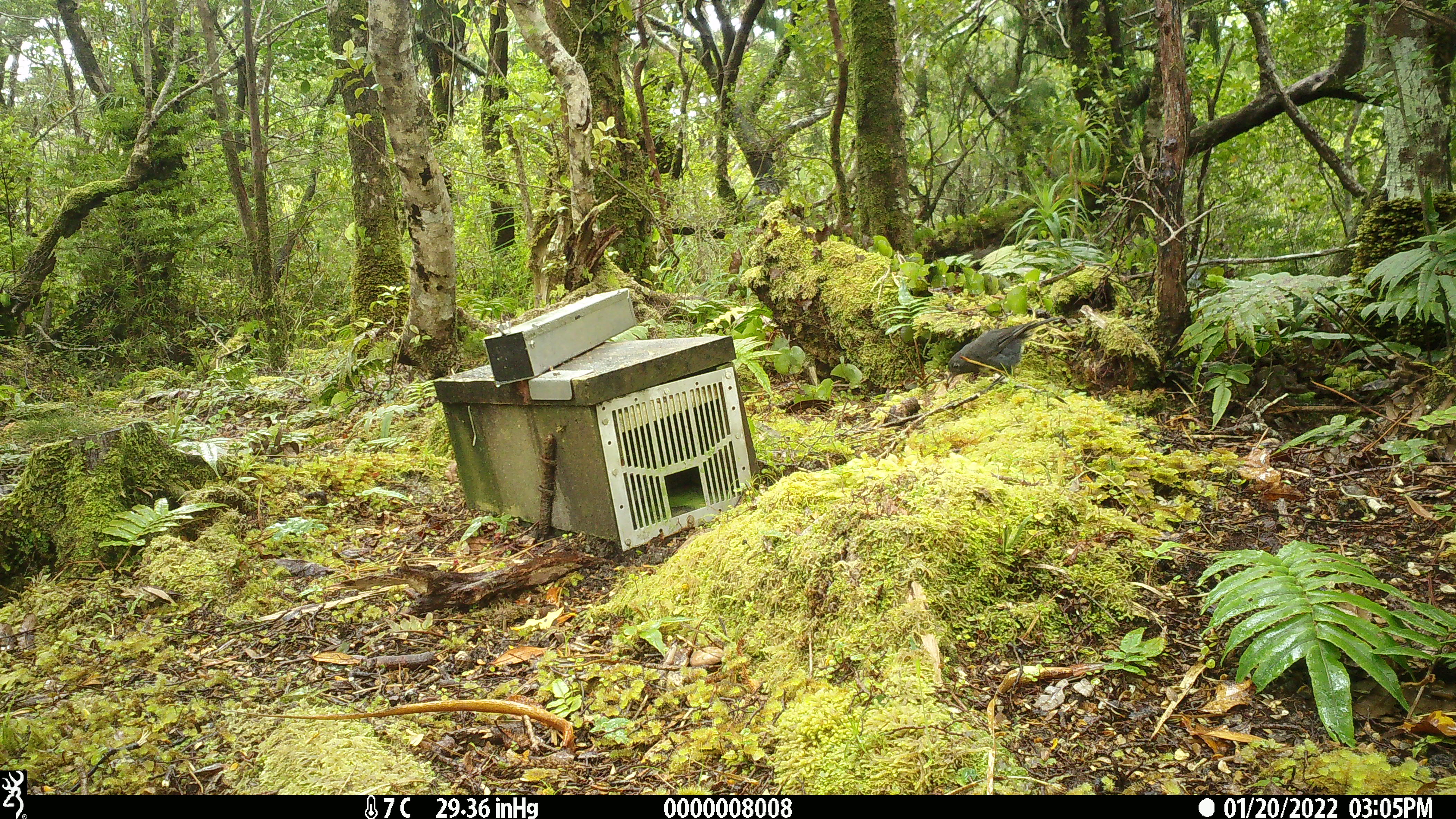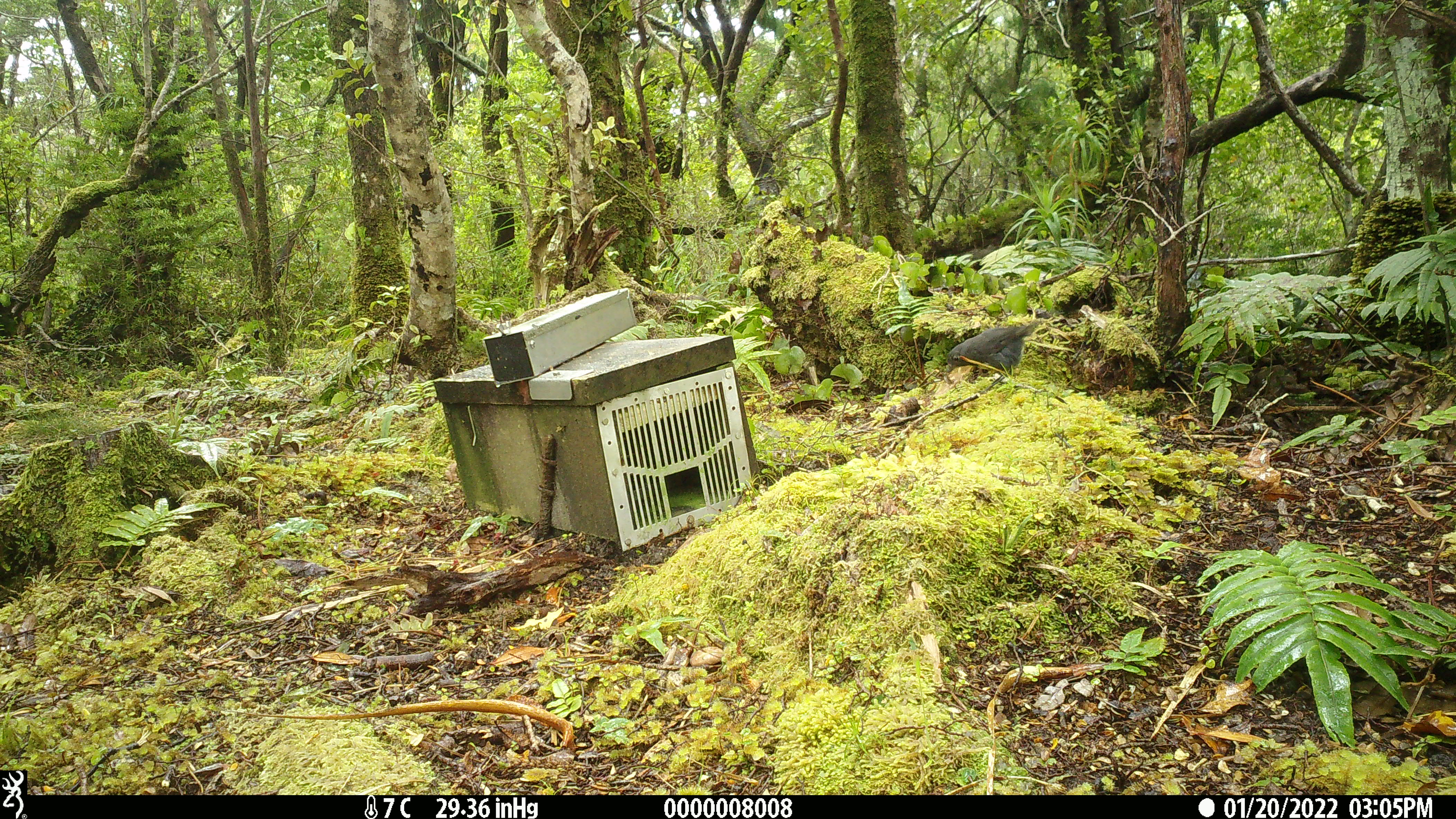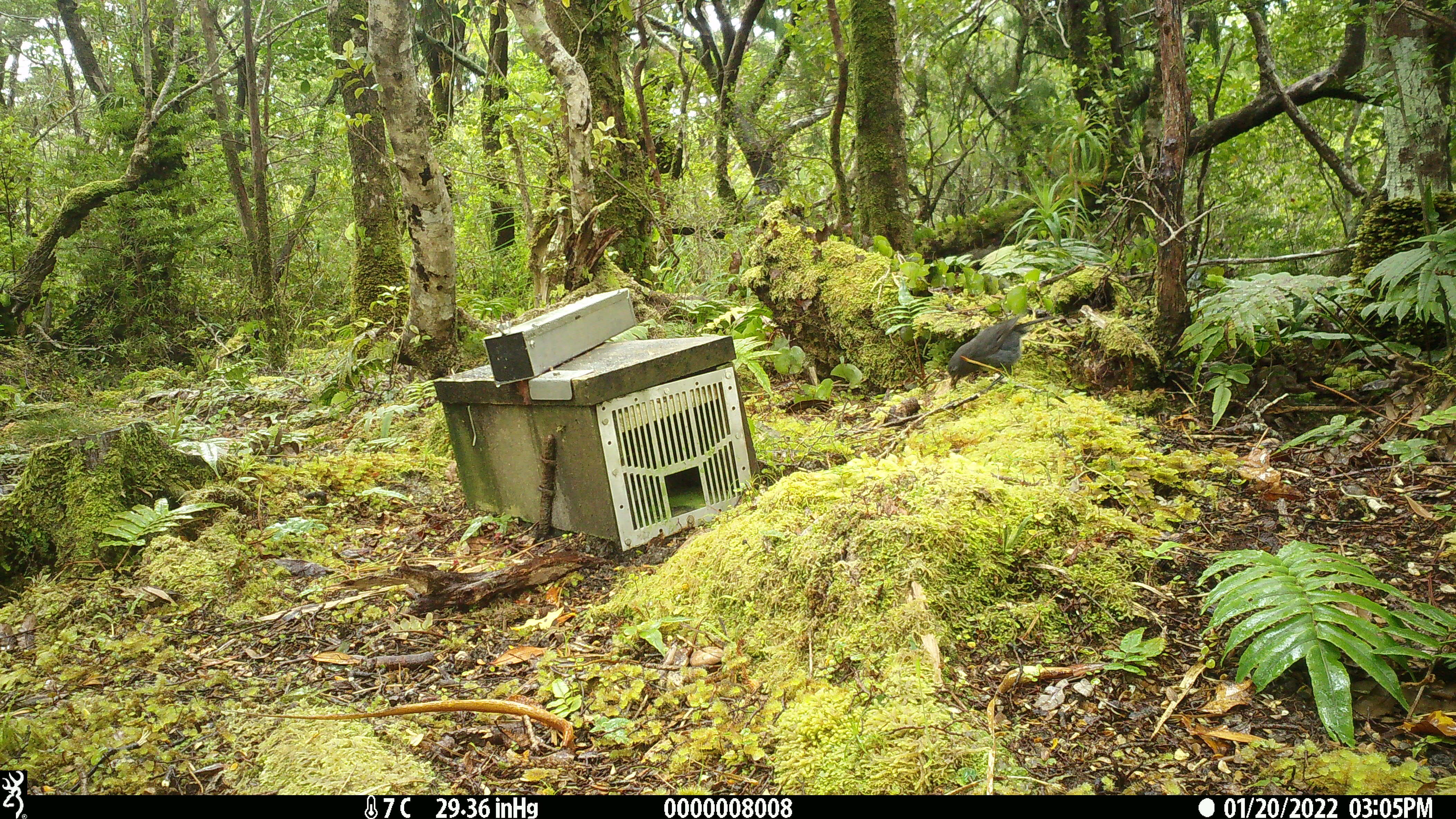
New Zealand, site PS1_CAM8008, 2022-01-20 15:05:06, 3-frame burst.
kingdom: Animalia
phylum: Chordata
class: Aves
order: Passeriformes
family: Petroicidae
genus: Petroica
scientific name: Petroica australis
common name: new zealand robin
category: robin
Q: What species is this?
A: Robin (new zealand robin) (Petroica australis).